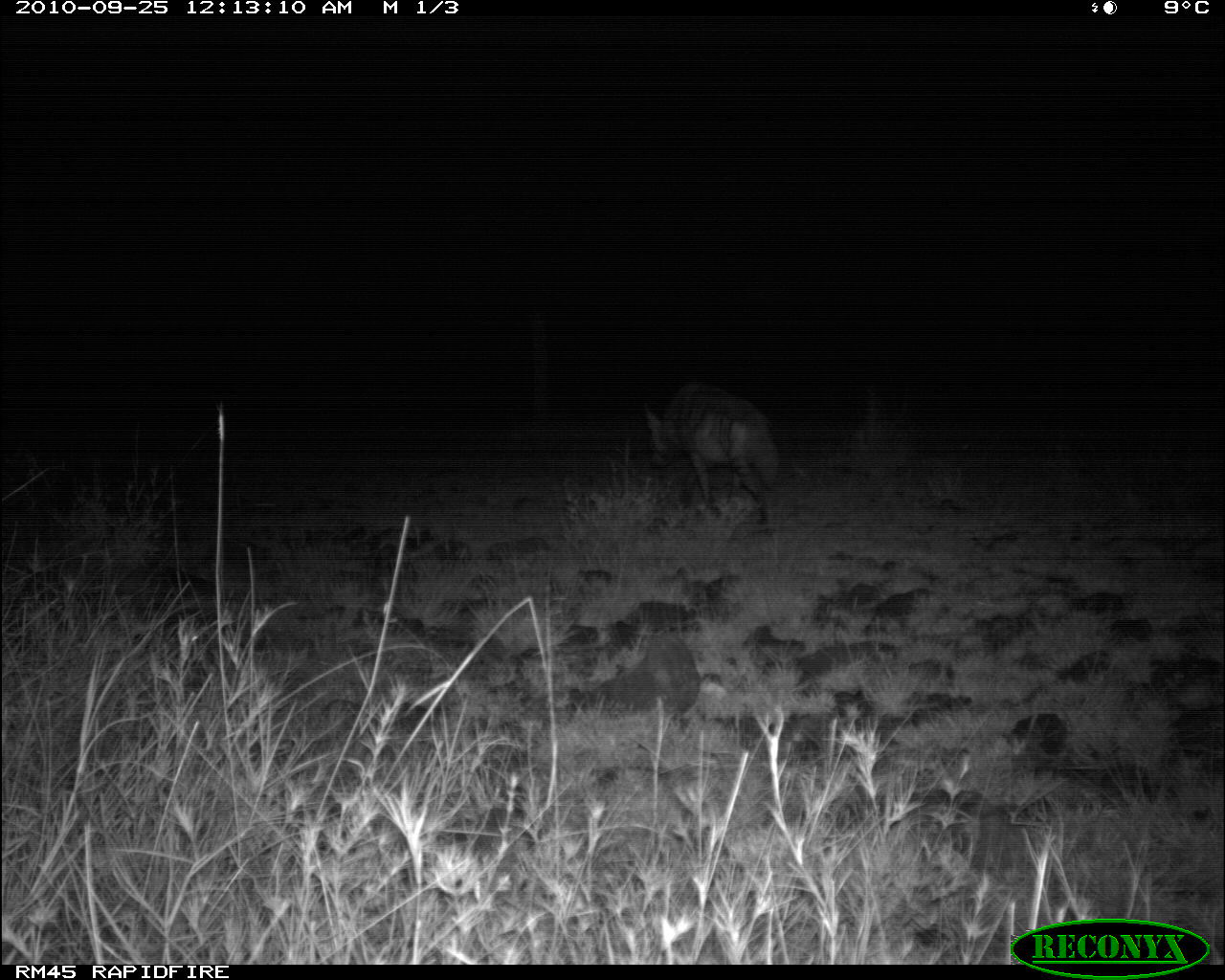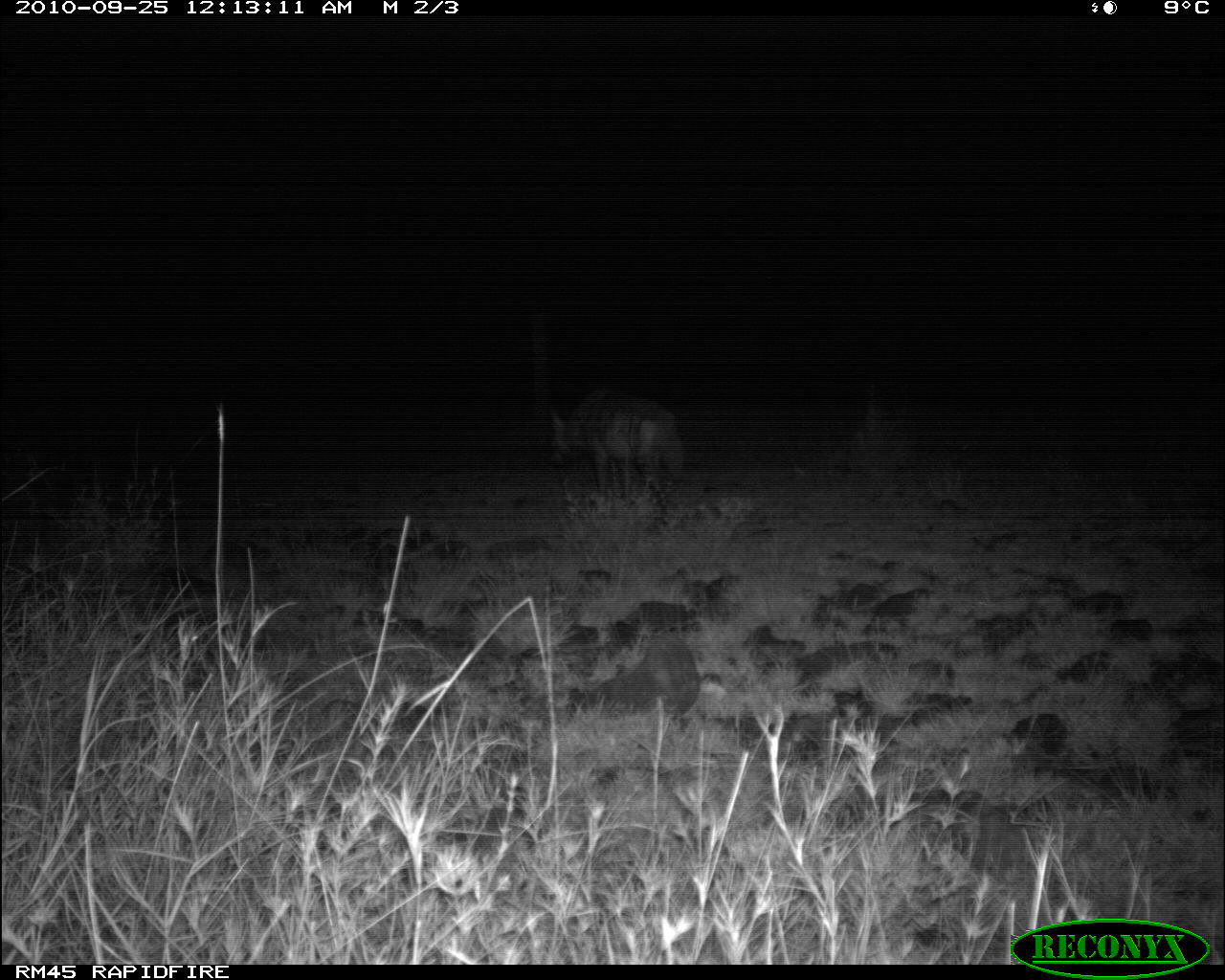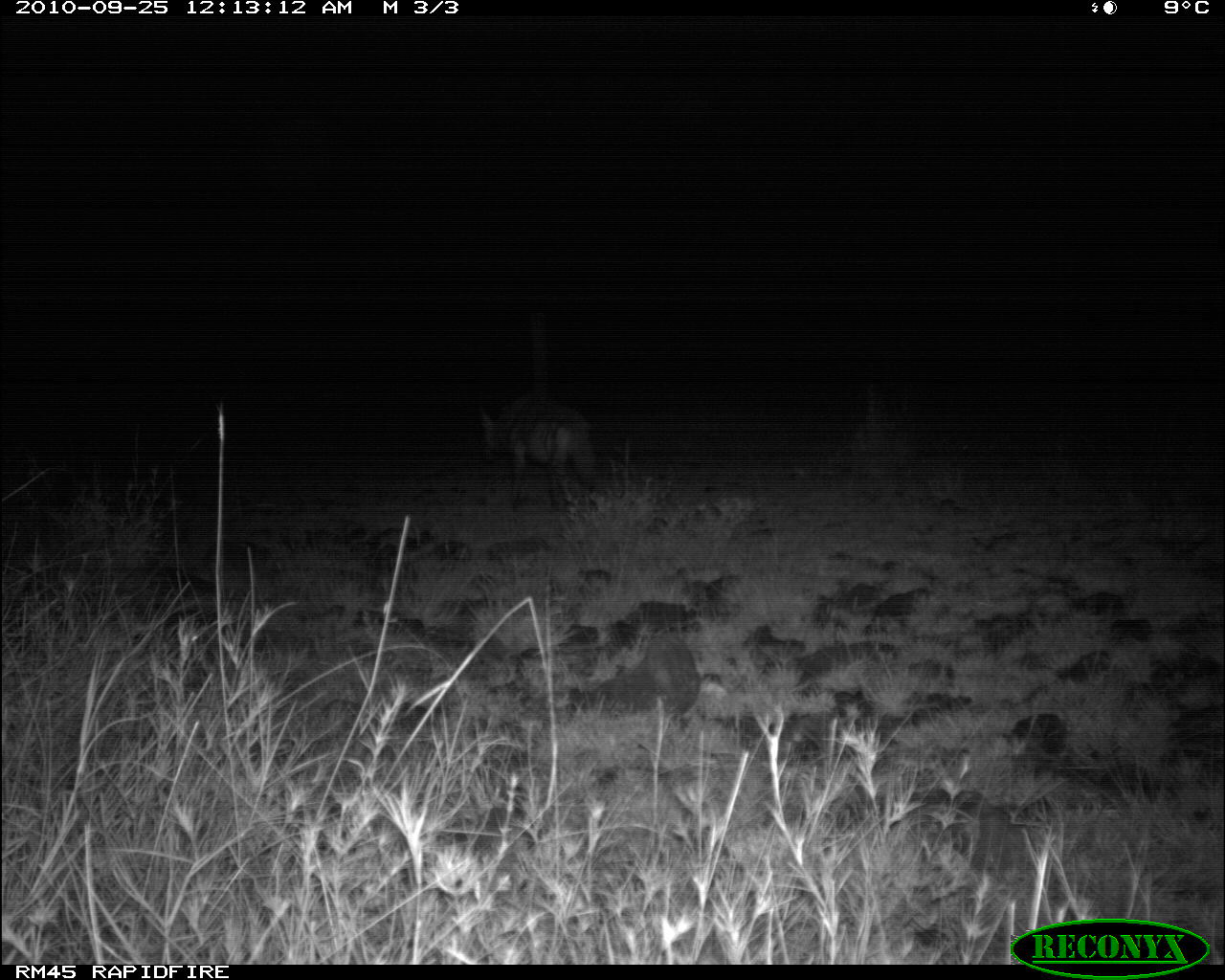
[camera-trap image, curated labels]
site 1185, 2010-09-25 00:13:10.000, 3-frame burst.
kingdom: Animalia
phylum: Chordata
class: Mammalia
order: Carnivora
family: Hyaenidae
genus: Hyaena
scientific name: Hyaena hyaena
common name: striped hyena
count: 1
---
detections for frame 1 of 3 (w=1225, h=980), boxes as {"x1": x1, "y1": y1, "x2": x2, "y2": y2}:
hyaena hyaena: {"x1": 645, "y1": 382, "x2": 780, "y2": 526}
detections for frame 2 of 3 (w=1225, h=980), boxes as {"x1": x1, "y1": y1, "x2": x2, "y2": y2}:
hyaena hyaena: {"x1": 546, "y1": 388, "x2": 683, "y2": 514}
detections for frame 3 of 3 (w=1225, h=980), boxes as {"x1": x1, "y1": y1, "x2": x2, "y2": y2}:
hyaena hyaena: {"x1": 481, "y1": 394, "x2": 595, "y2": 509}